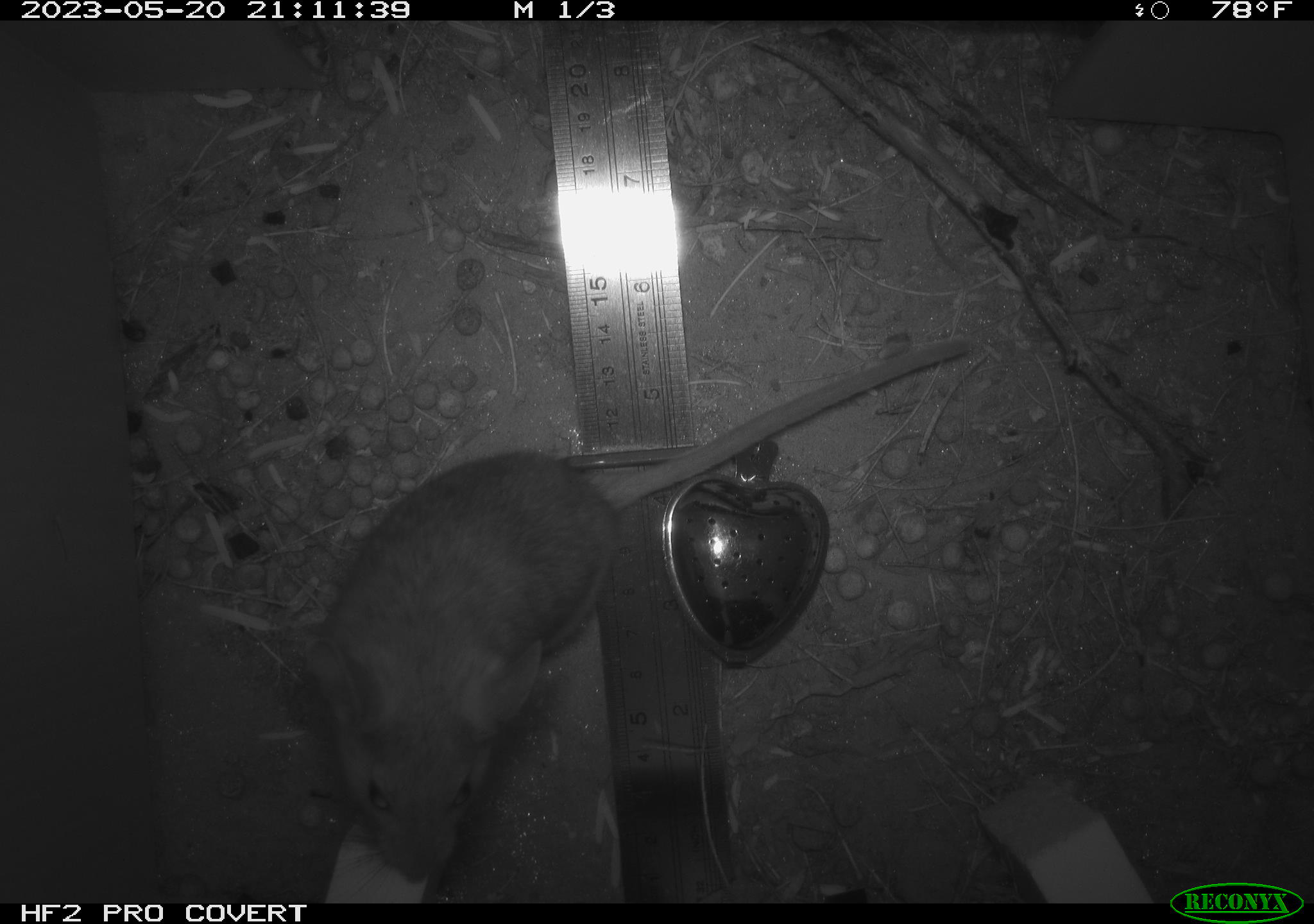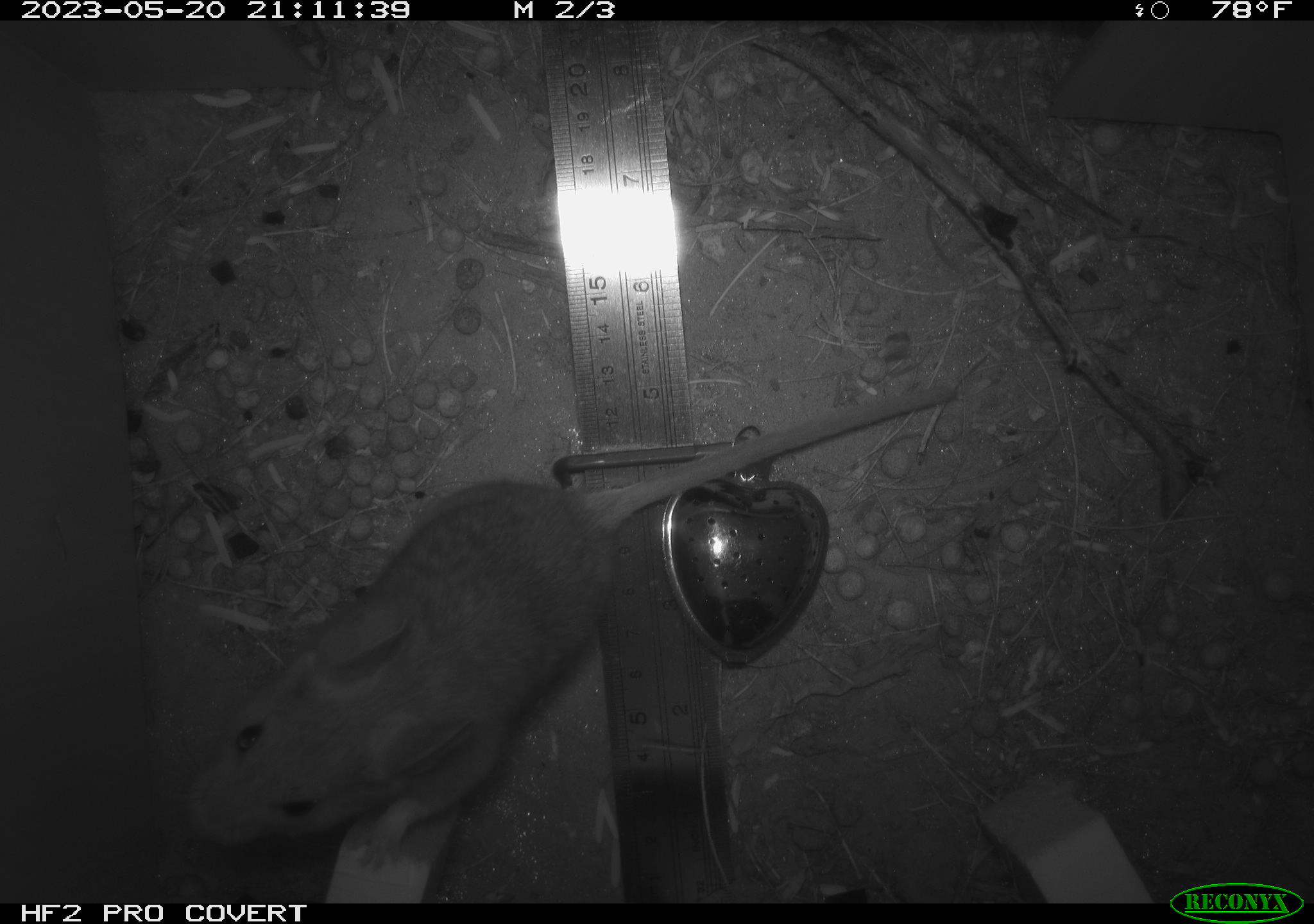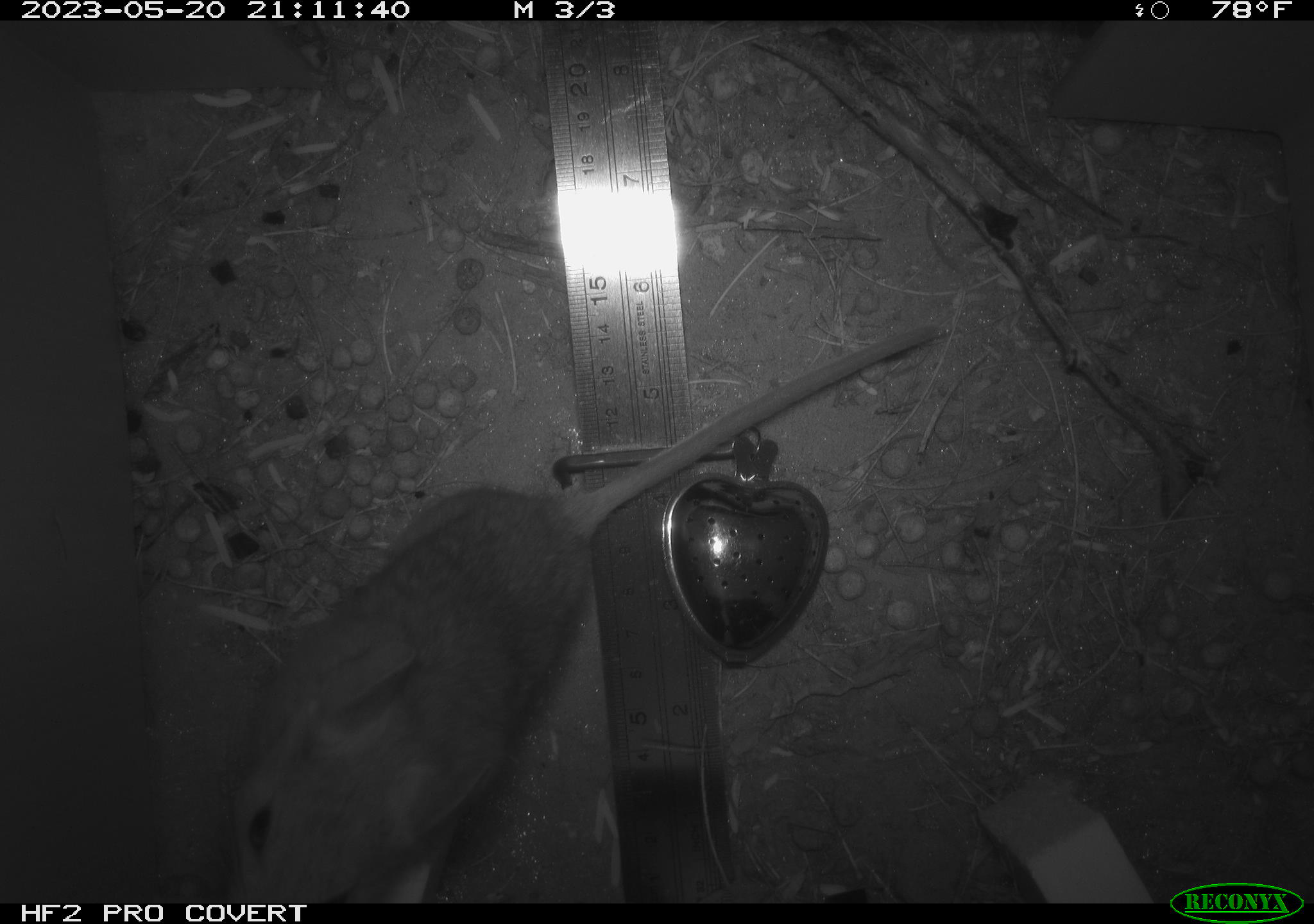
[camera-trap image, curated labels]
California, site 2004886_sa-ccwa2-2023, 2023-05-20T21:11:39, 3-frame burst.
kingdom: Animalia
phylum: Chordata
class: Mammalia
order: Rodentia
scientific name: Rodentia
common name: rodent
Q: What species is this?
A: Rodent (Rodentia).